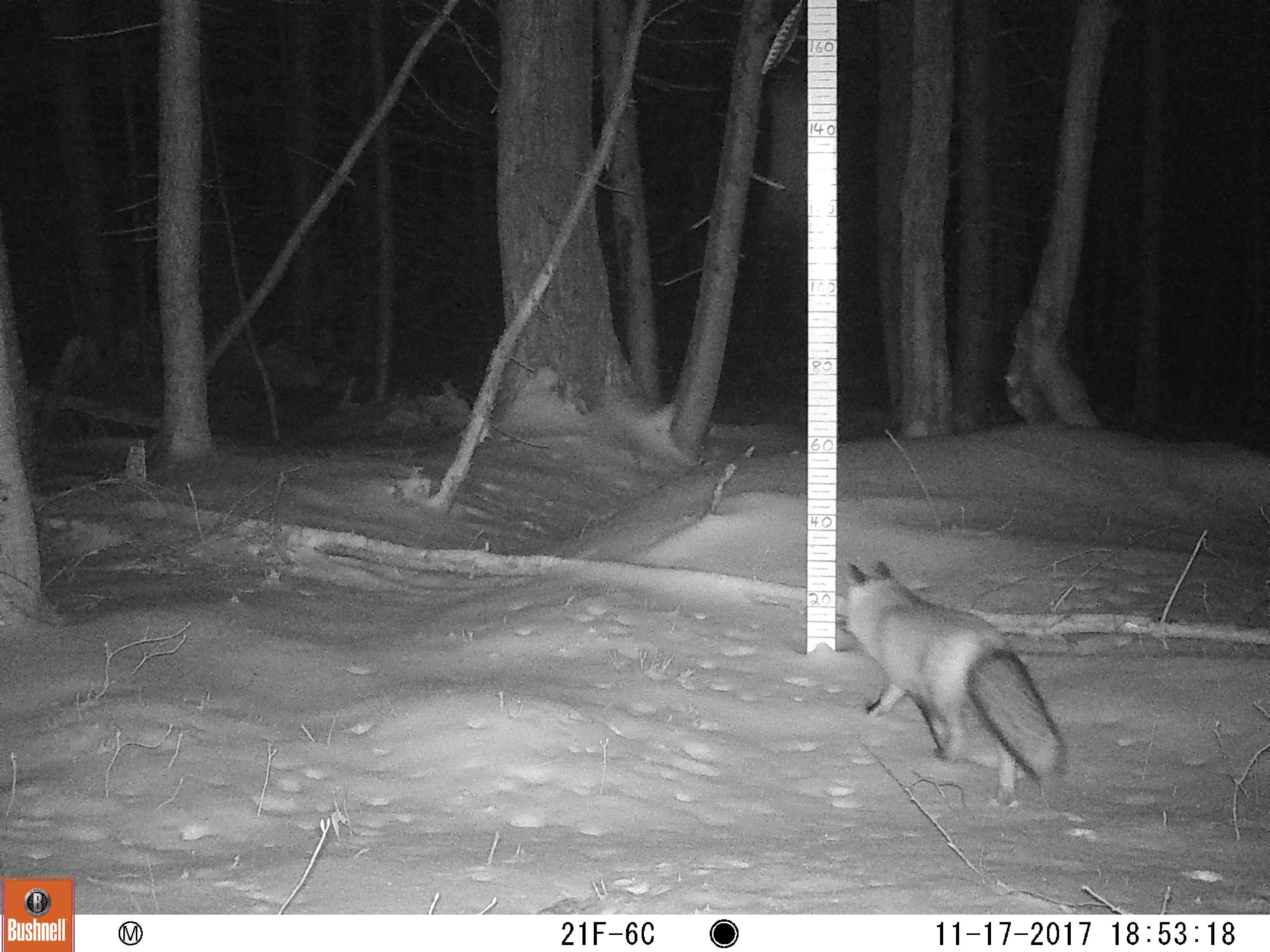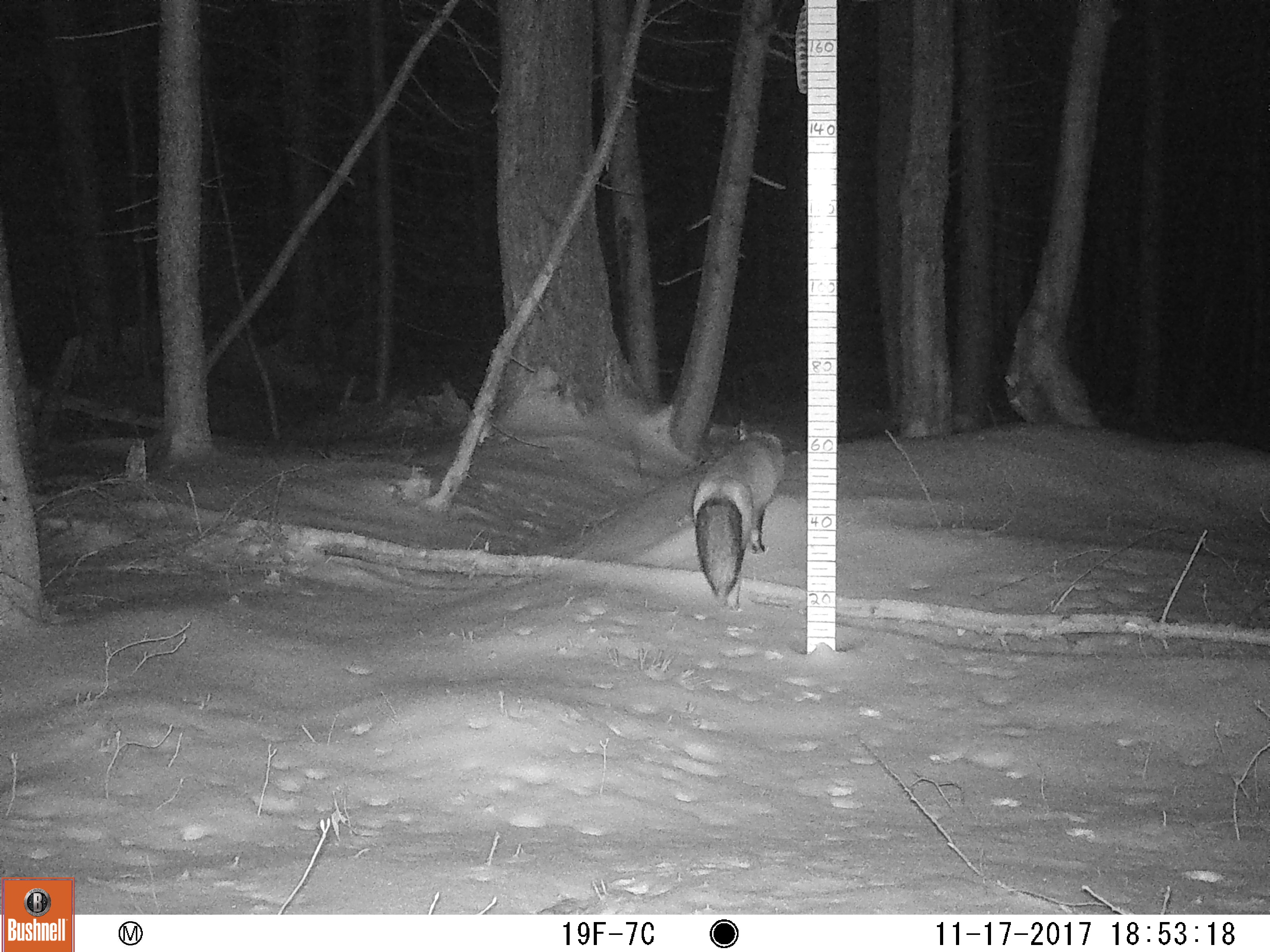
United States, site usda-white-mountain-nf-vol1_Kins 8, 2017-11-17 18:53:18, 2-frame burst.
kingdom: Animalia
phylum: Chordata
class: Mammalia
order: Carnivora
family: Canidae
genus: Vulpes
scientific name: Vulpes vulpes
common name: red fox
Red fox (Vulpes vulpes).